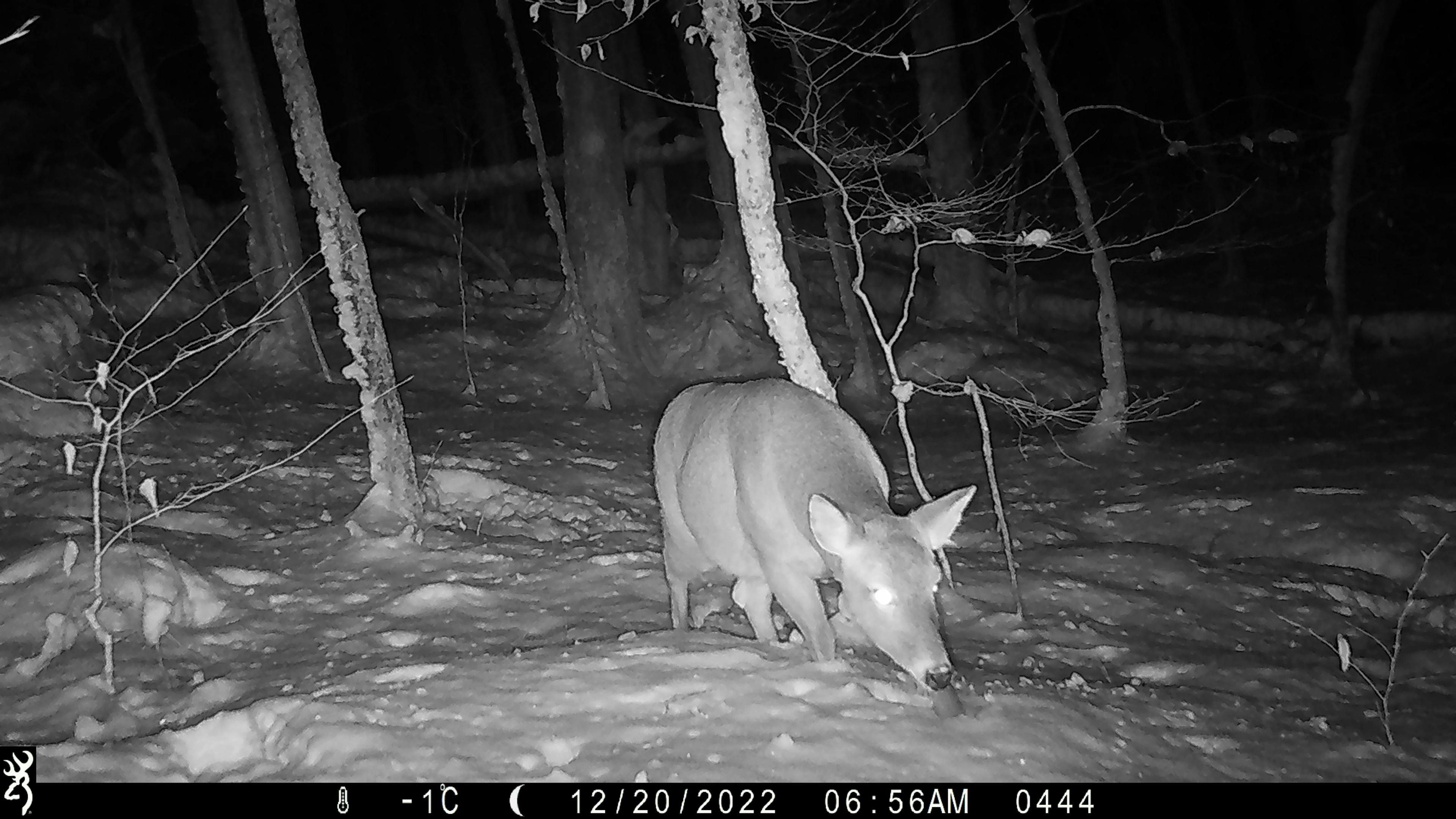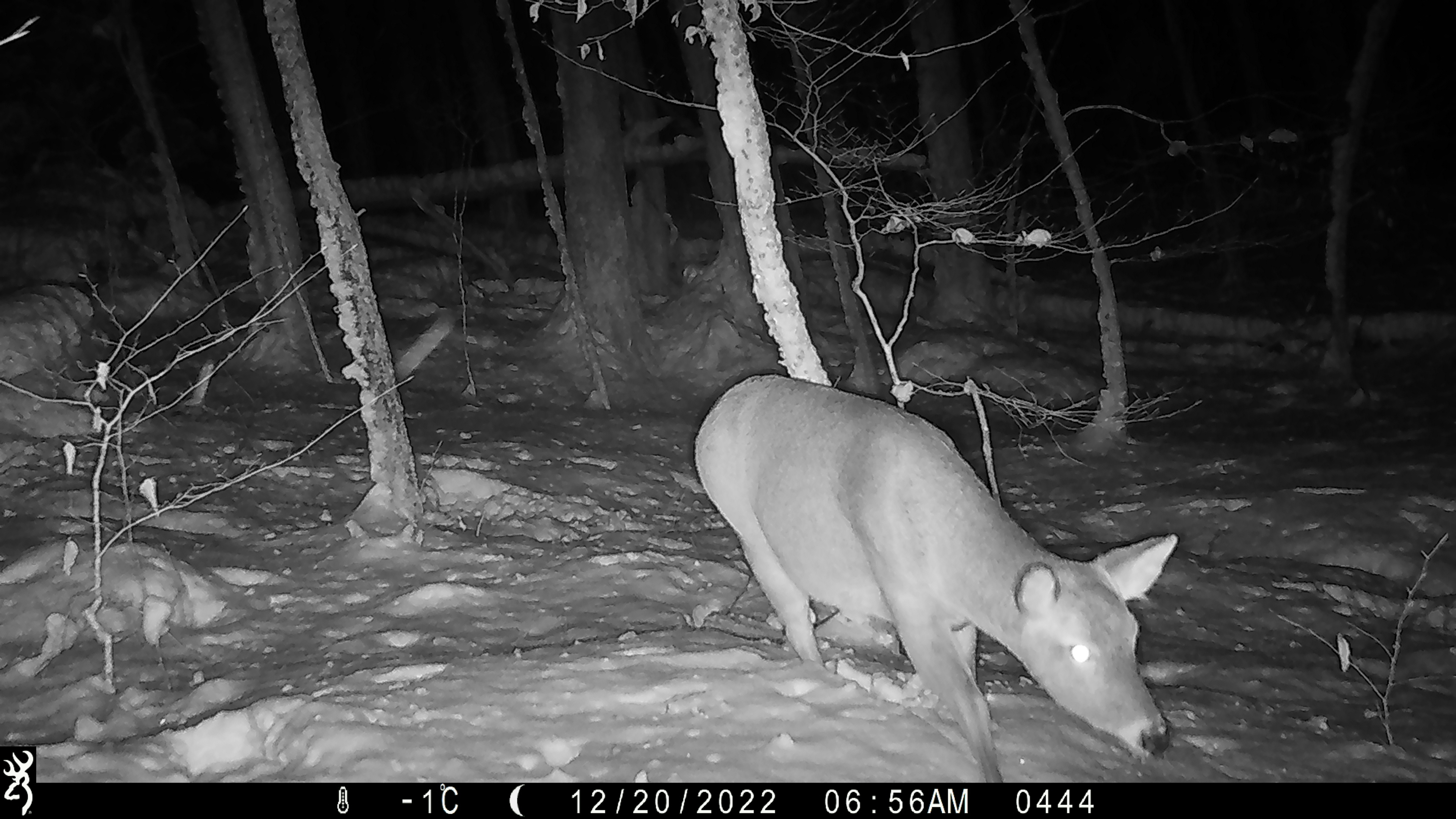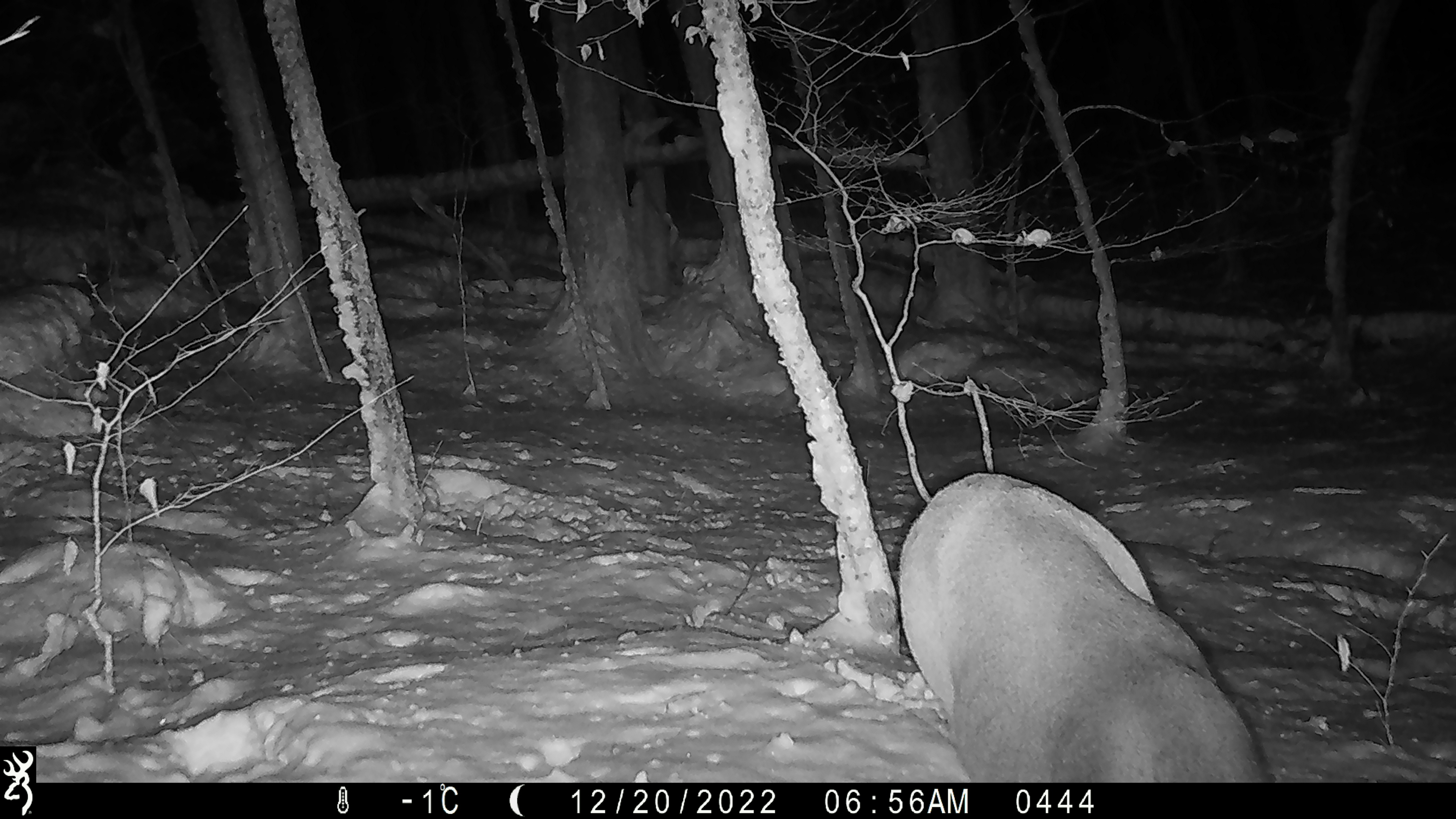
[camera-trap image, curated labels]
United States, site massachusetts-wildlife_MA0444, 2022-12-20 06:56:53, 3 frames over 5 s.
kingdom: Animalia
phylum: Chordata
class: Mammalia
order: Artiodactyla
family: Cervidae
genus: Odocoileus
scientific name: Odocoileus virginianus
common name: white-tailed deer